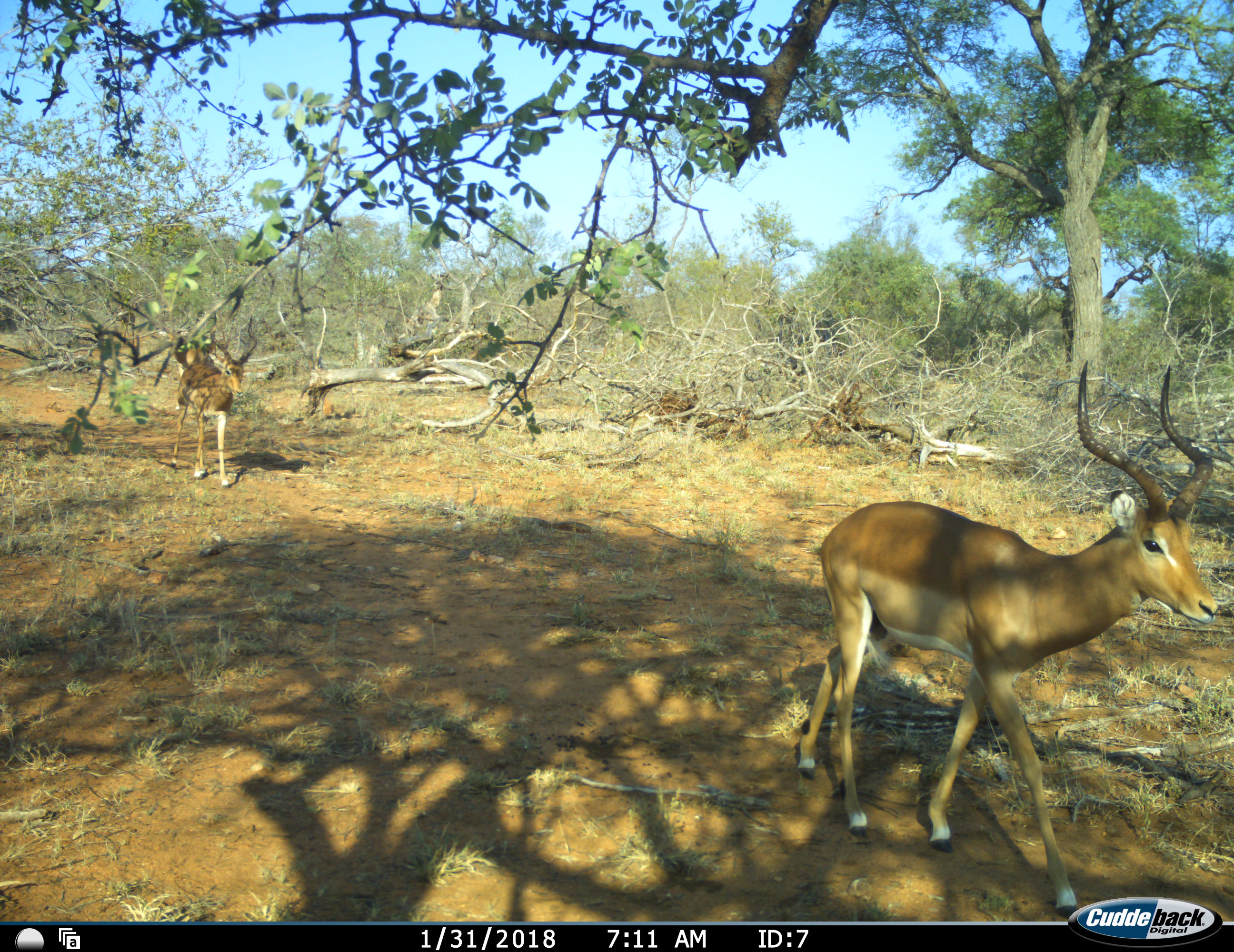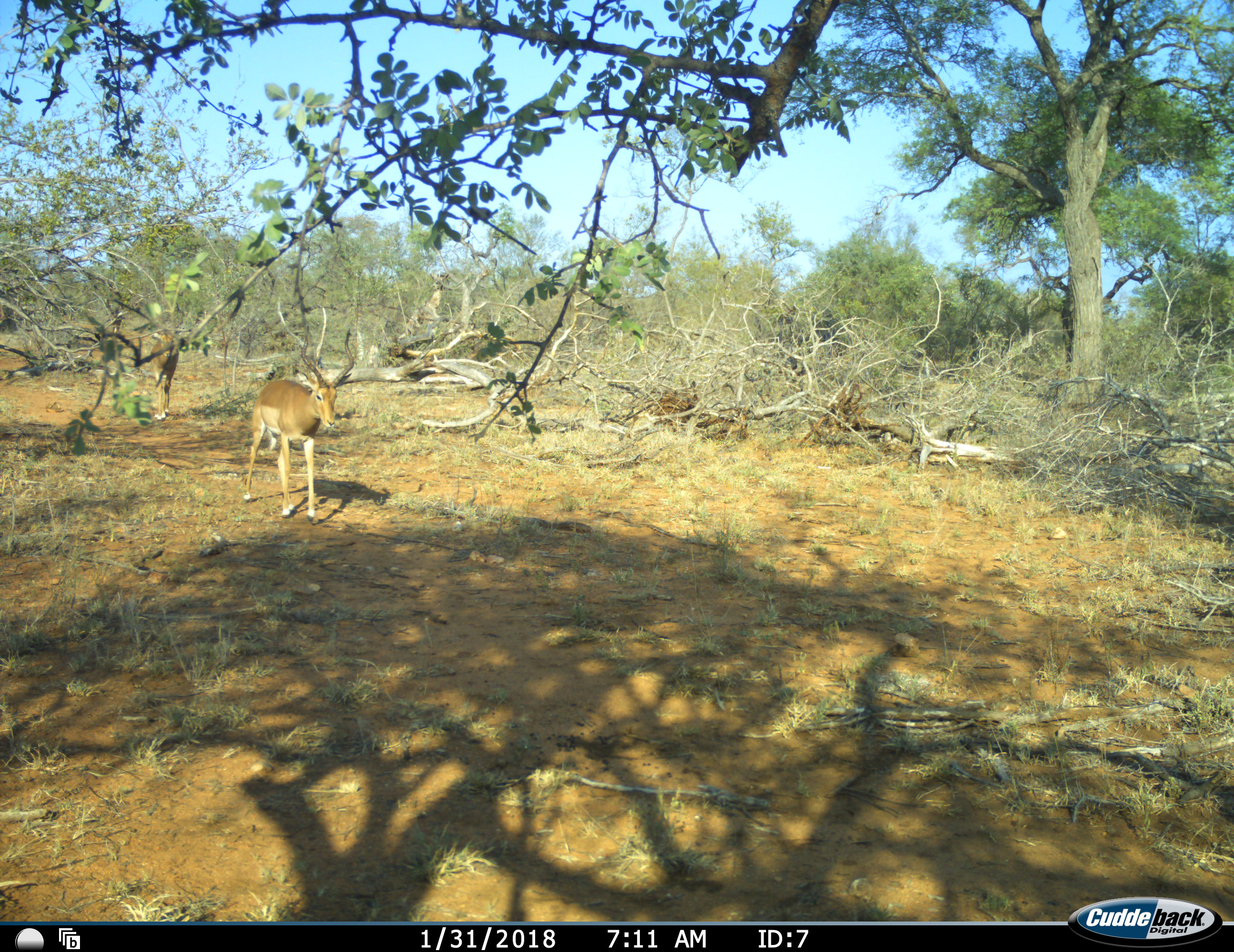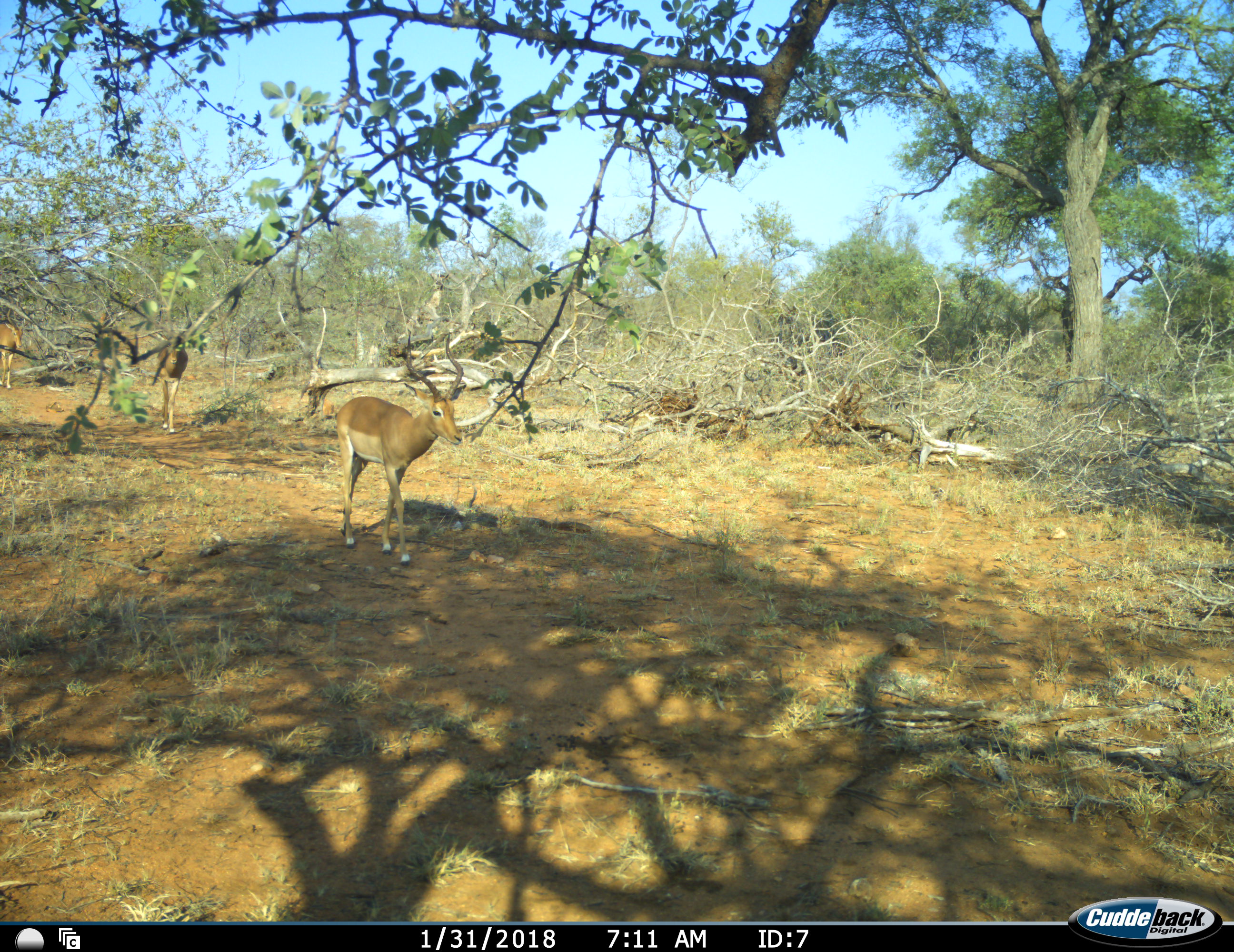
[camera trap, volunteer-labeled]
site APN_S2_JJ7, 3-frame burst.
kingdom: Animalia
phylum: Chordata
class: Mammalia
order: Artiodactyla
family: Bovidae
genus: Aepyceros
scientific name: Aepyceros melampus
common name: impala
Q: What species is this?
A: Impala (Aepyceros melampus).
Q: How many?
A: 3.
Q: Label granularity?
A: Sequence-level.